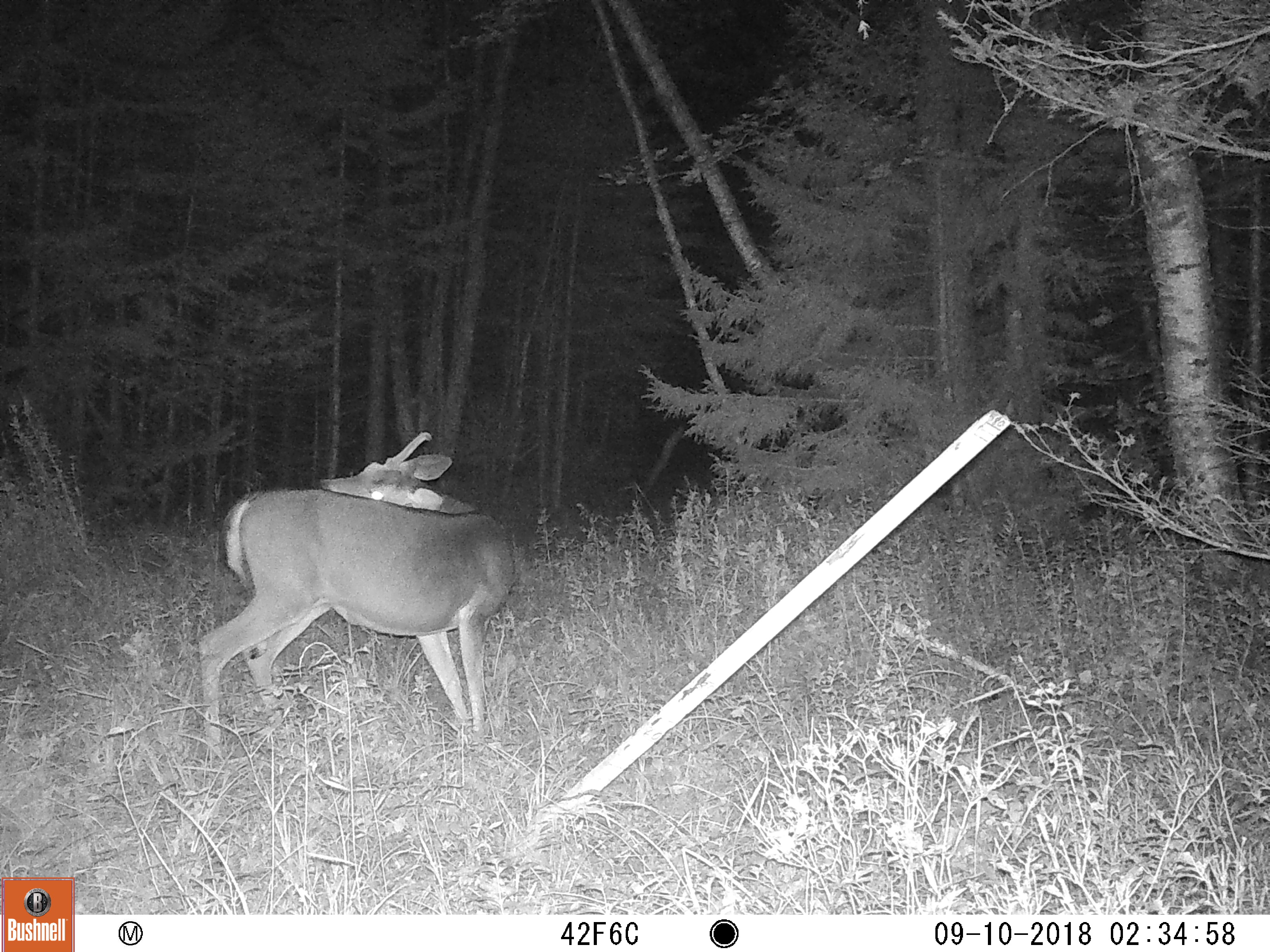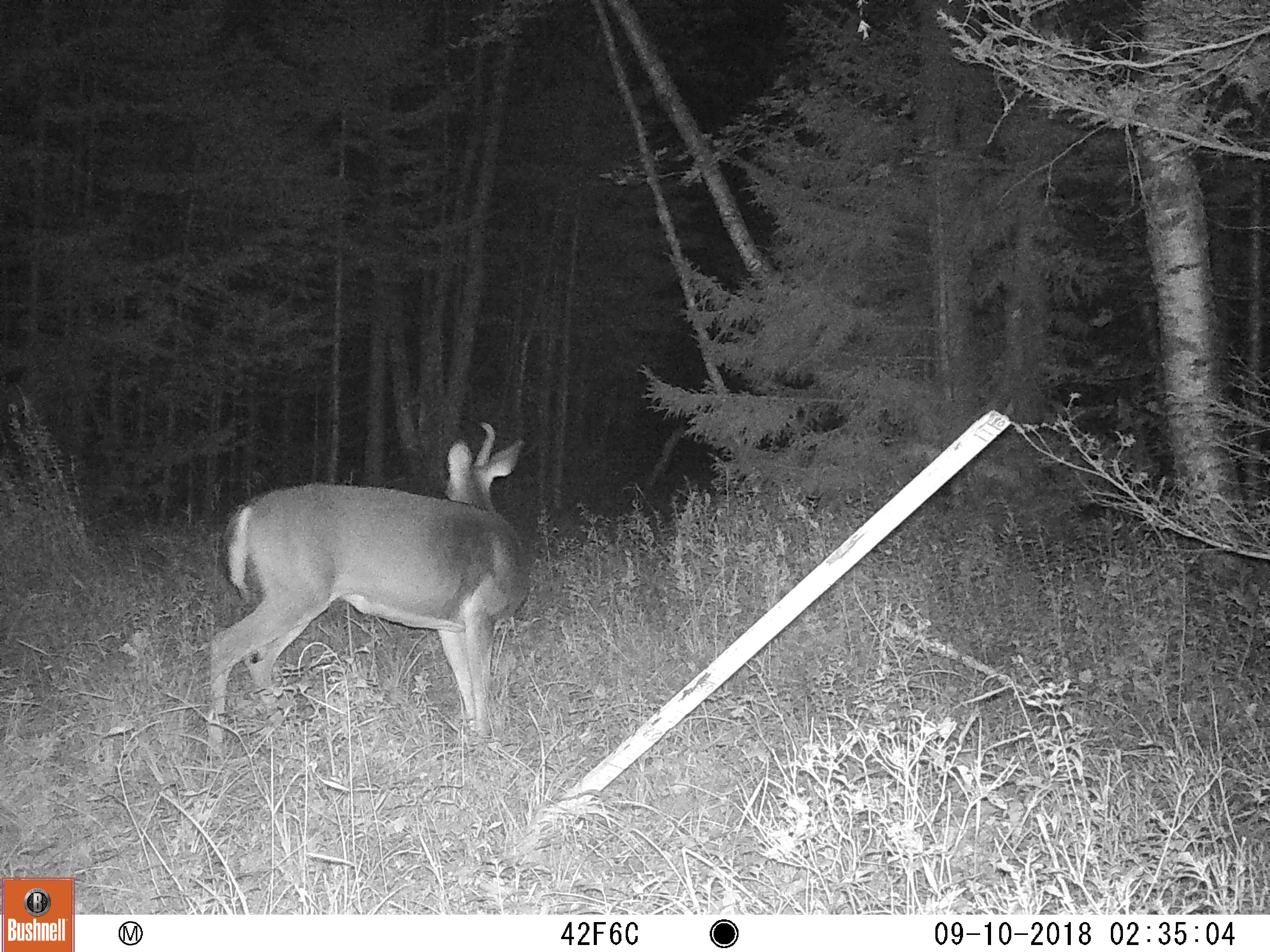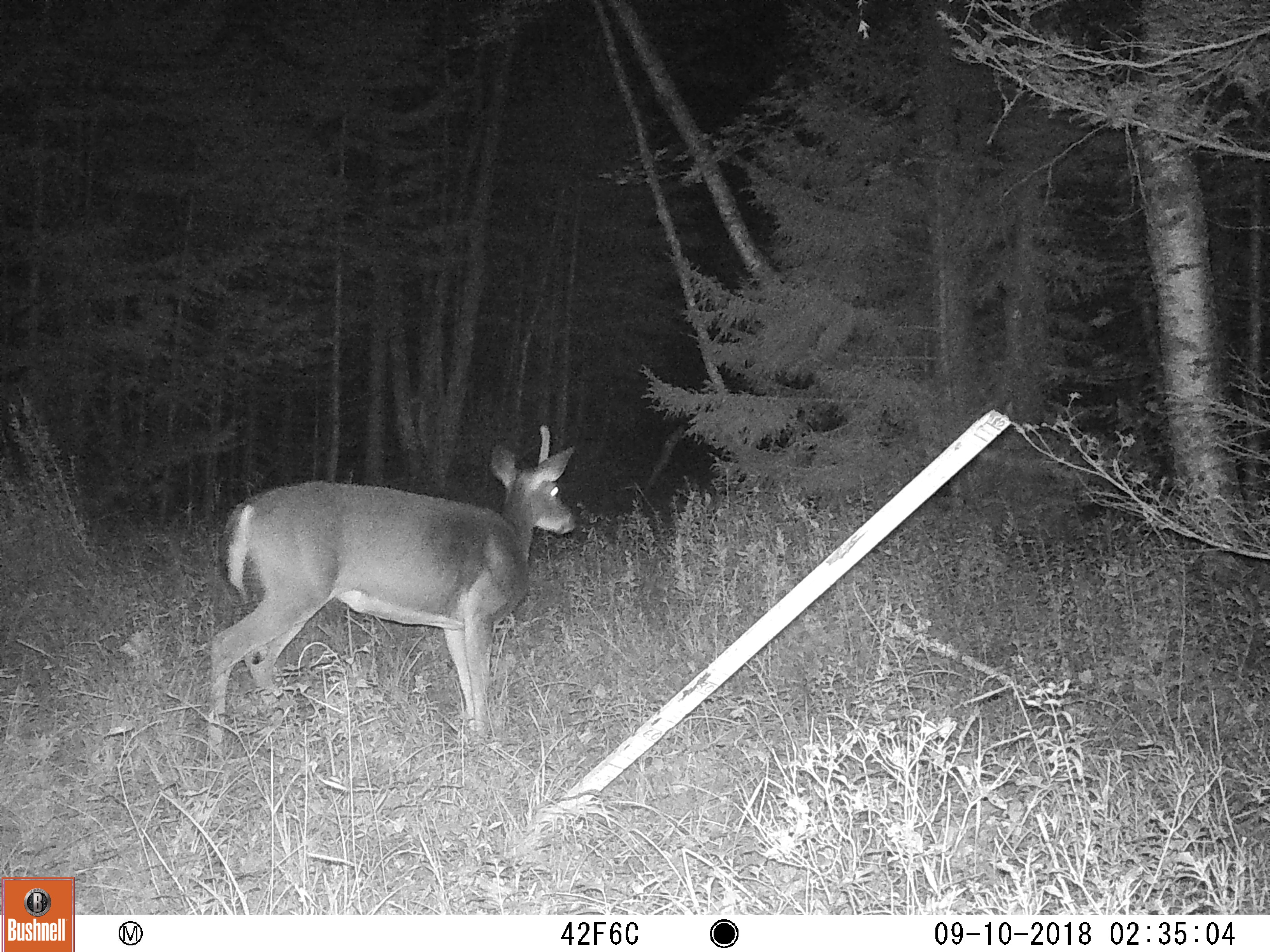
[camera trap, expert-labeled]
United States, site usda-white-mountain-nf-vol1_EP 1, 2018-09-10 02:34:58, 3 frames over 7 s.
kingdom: Animalia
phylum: Chordata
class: Mammalia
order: Artiodactyla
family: Cervidae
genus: Odocoileus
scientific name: Odocoileus virginianus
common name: white-tailed deer